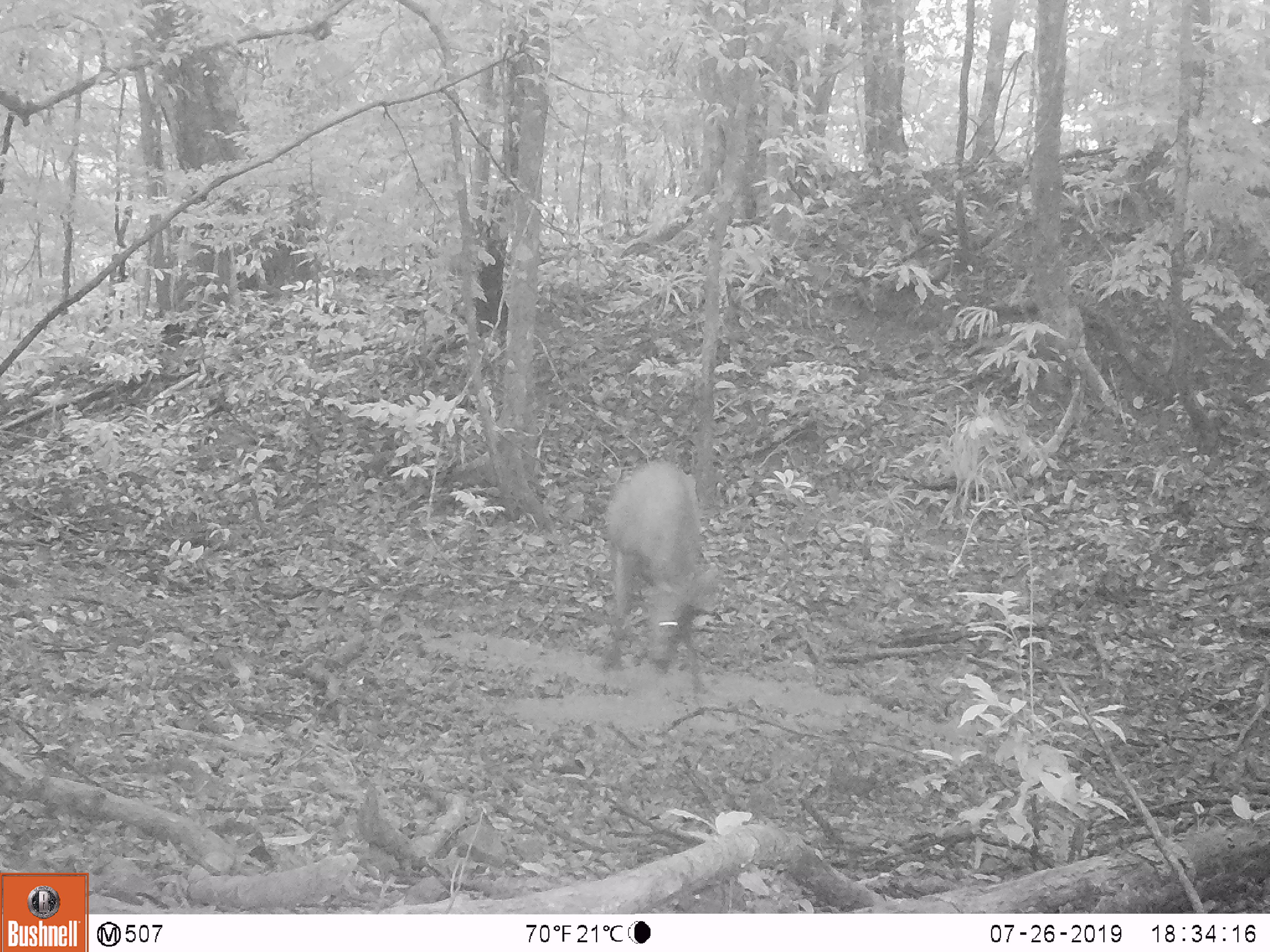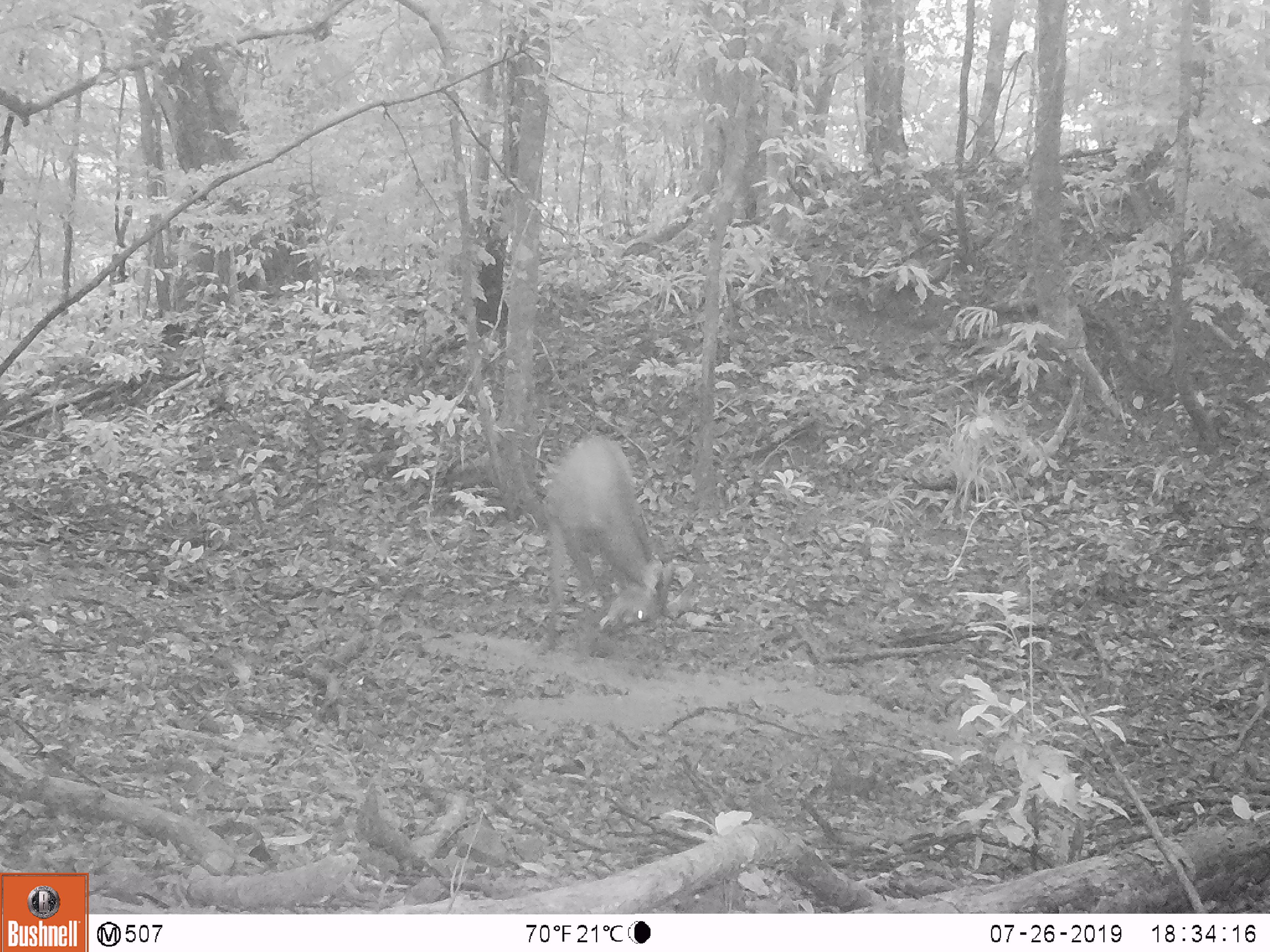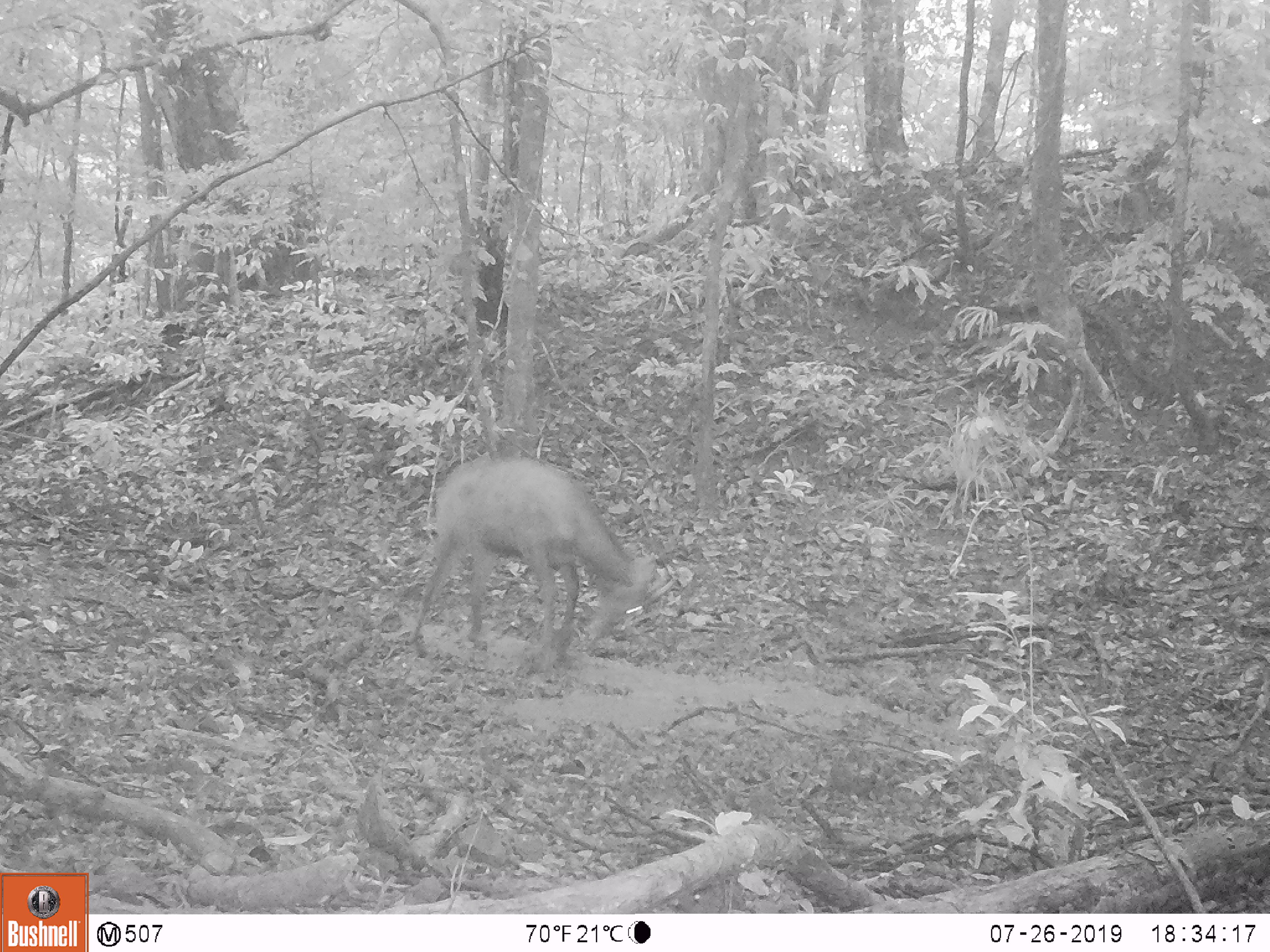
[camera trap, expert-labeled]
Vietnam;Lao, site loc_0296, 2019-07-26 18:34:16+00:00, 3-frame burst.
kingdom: Animalia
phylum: Chordata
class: Mammalia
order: Artiodactyla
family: Cervidae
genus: Rusa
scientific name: Rusa unicolor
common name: sambar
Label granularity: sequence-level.